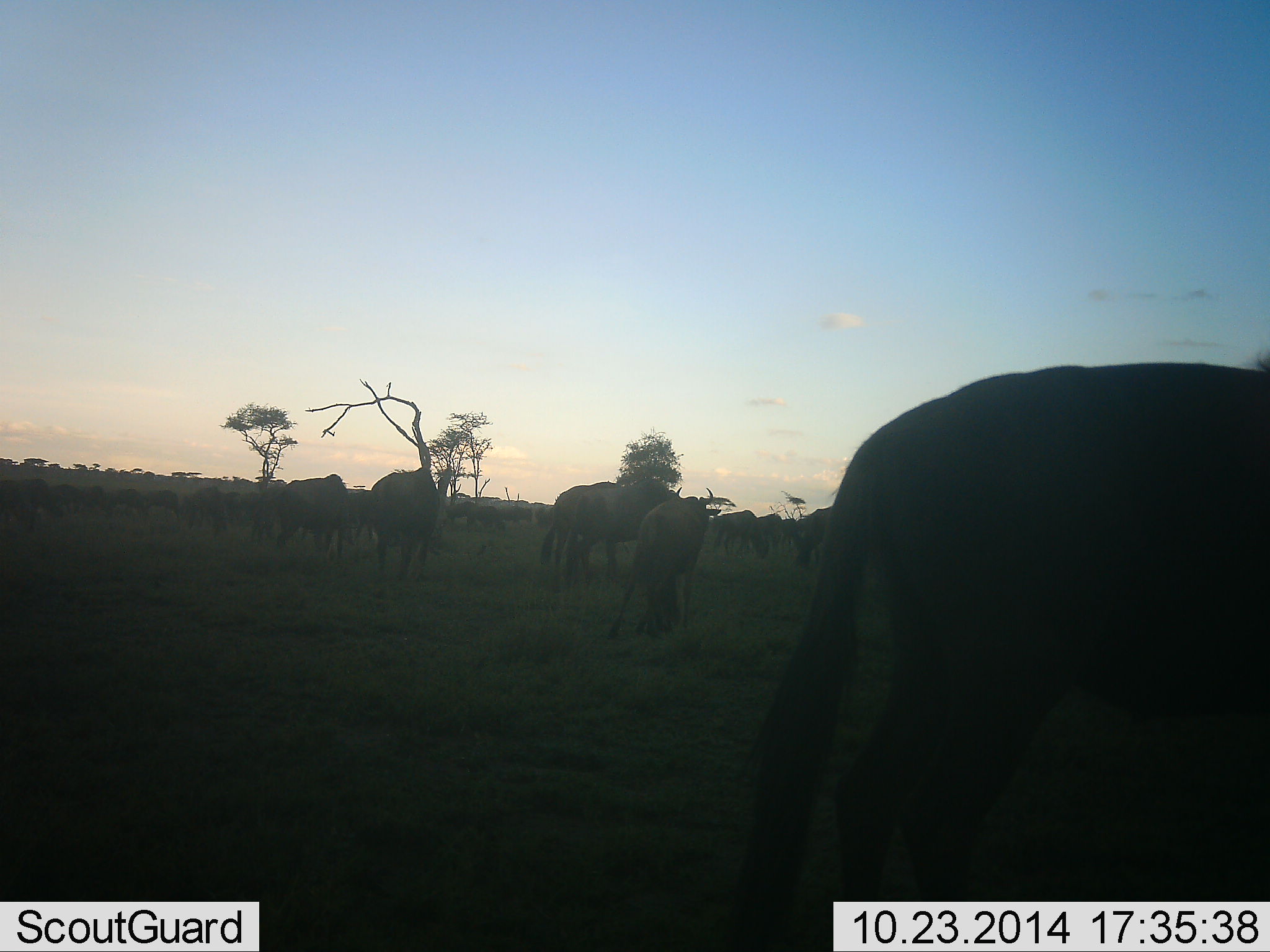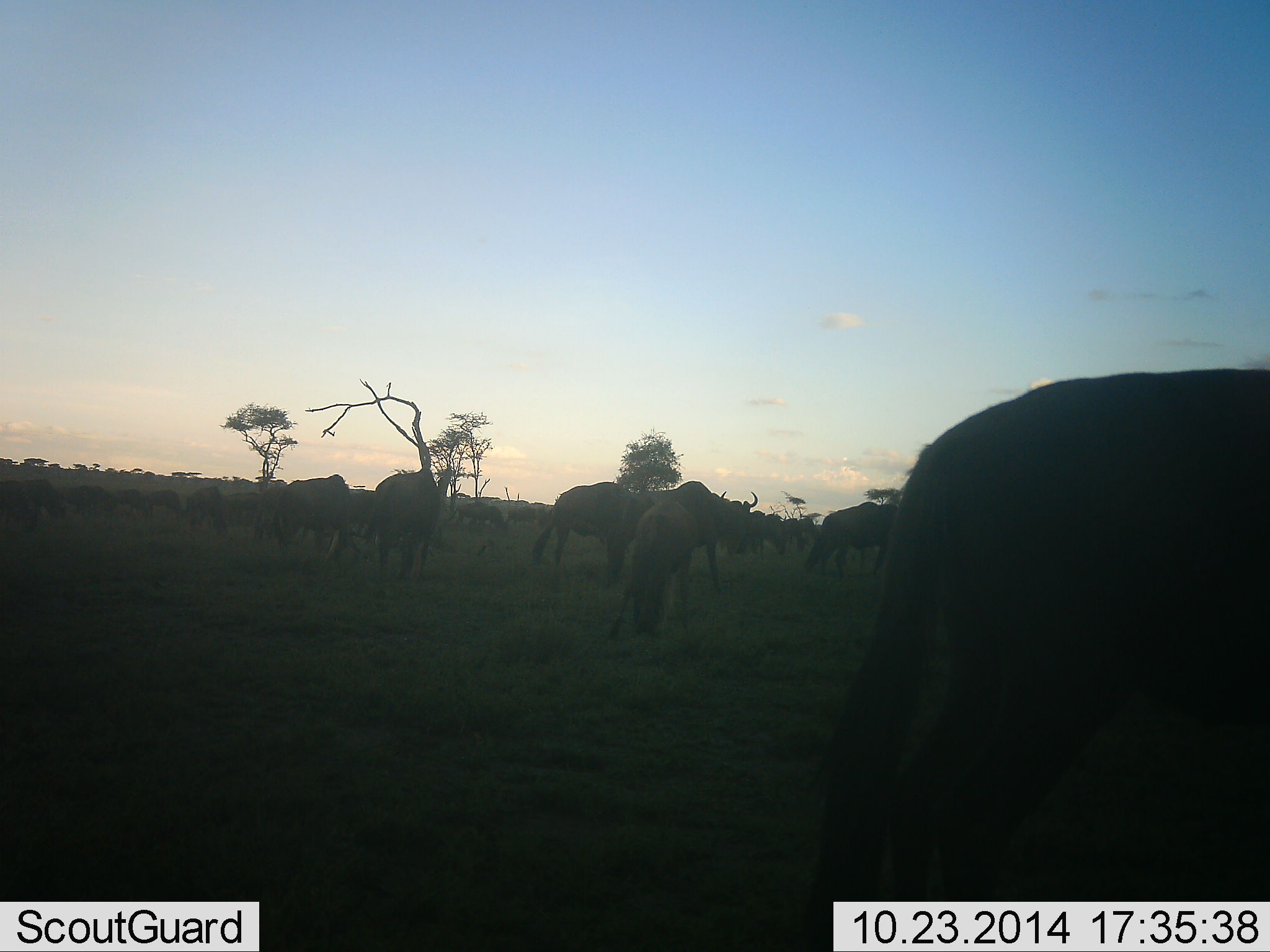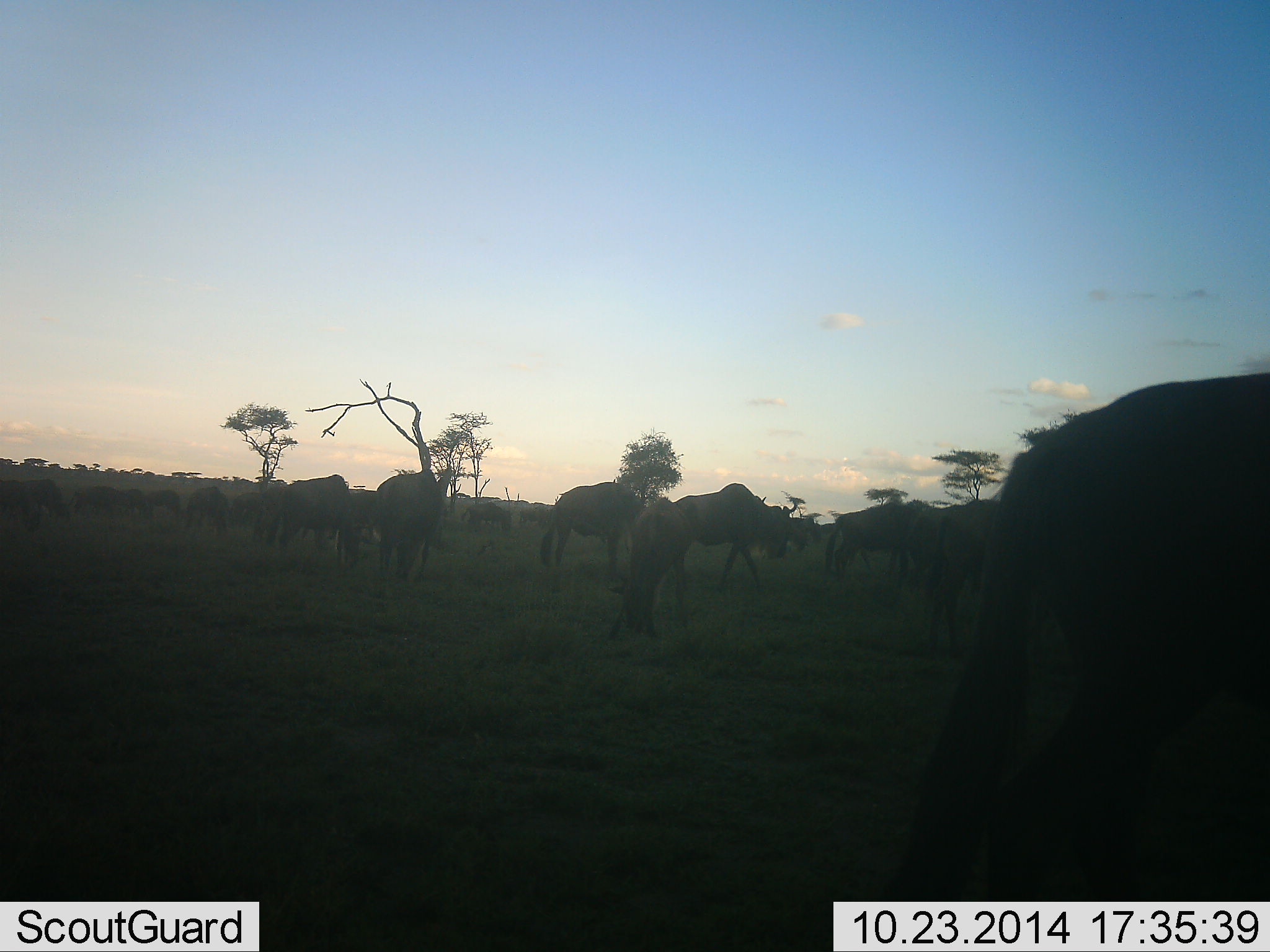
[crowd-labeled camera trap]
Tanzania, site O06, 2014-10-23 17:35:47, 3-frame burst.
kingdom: Animalia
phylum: Chordata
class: Mammalia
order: Artiodactyla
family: Bovidae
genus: Connochaetes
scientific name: Connochaetes taurinus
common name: blue wildebeest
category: wildebeest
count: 11-50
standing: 20%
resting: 0%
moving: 60%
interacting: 0%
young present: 0%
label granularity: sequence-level